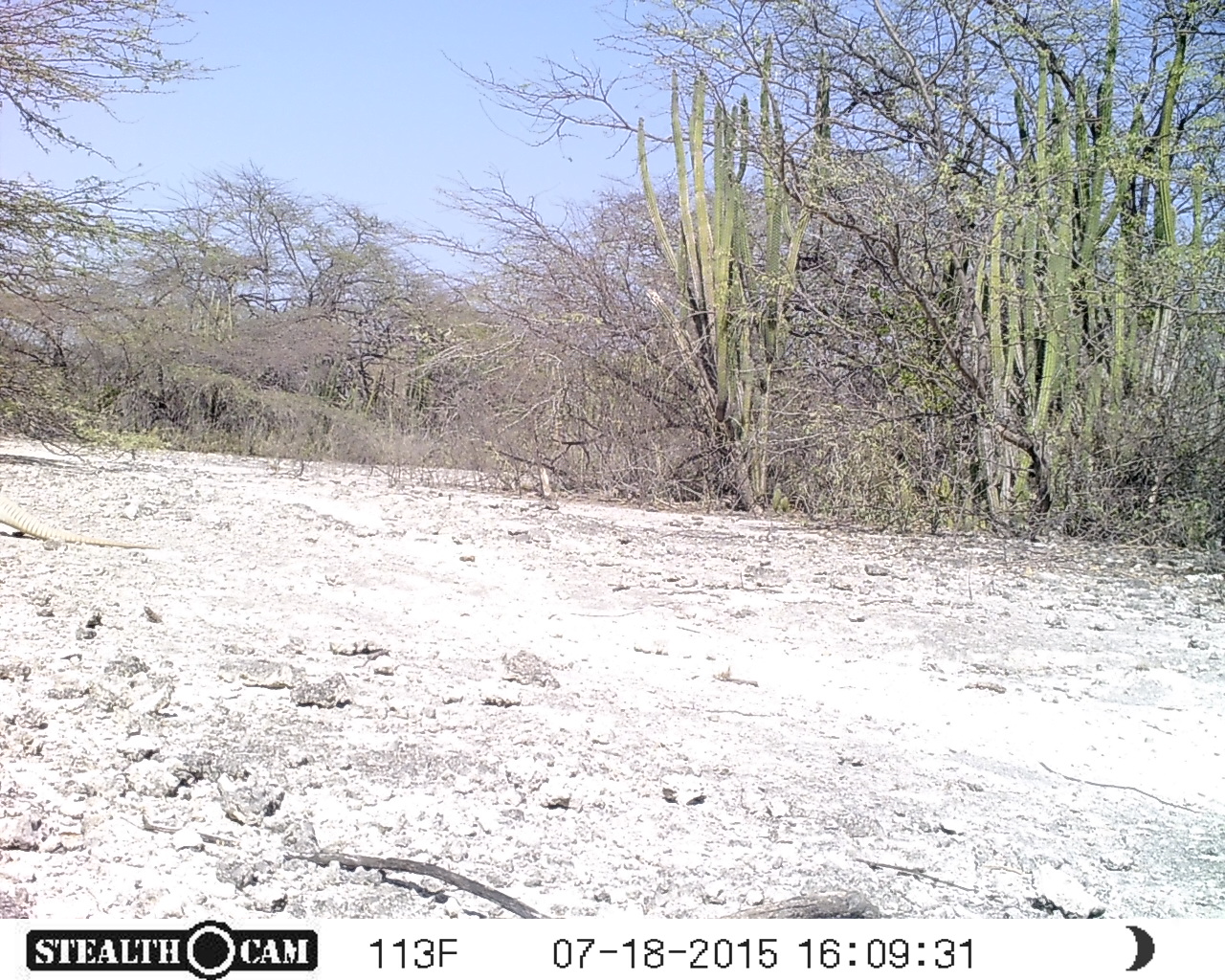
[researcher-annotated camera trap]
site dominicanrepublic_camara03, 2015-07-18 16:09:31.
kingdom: Animalia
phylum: Chordata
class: Reptilia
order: Squamata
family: Iguanidae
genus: Iguana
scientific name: Iguana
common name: typical iguanas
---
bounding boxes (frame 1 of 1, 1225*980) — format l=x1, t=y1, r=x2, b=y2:
iguana: l=0, t=489, r=153, b=555